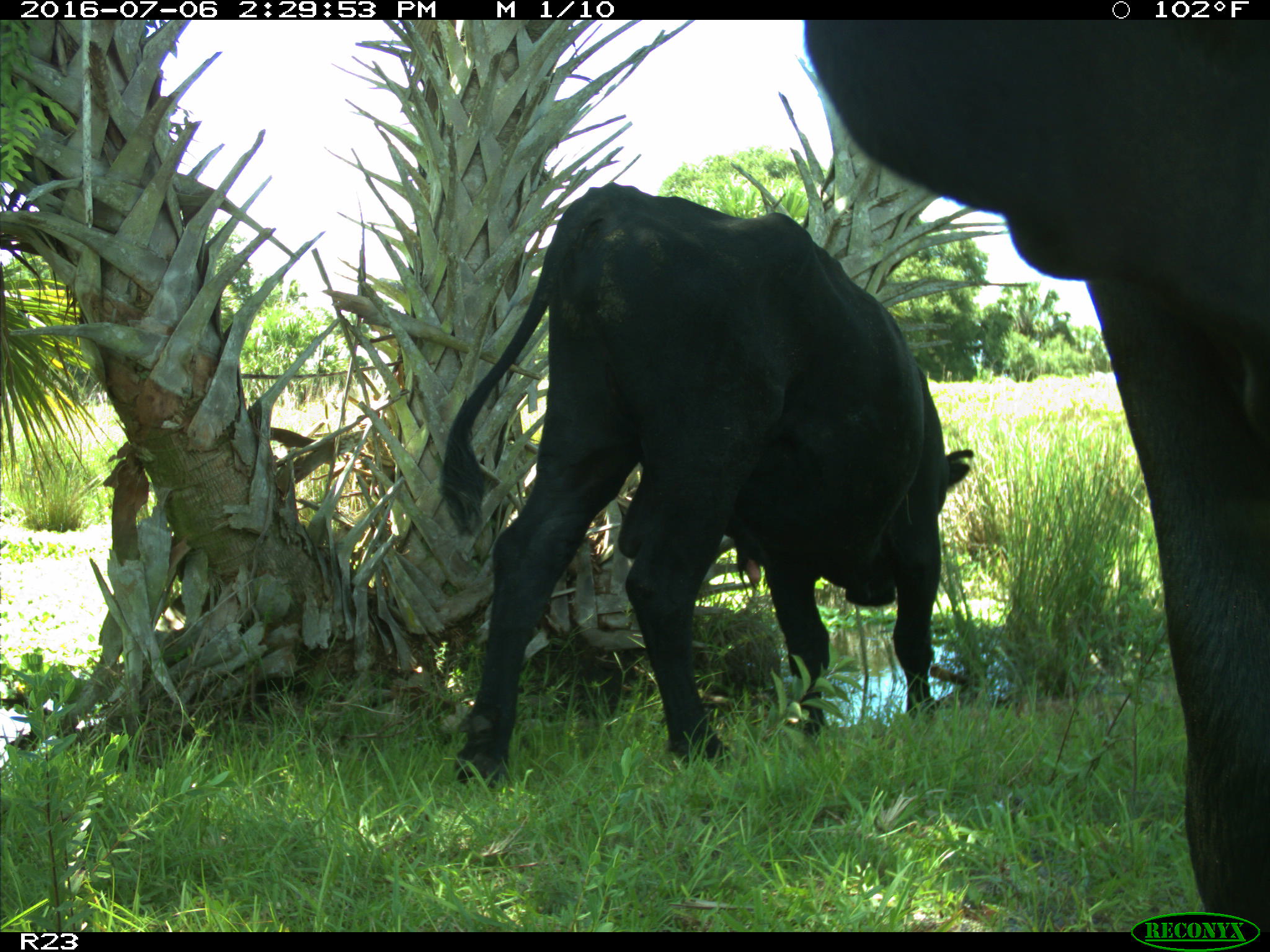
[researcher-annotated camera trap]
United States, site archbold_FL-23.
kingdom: Animalia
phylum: Chordata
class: Mammalia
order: Artiodactyla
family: Bovidae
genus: Bos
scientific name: Bos taurus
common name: domestic cow